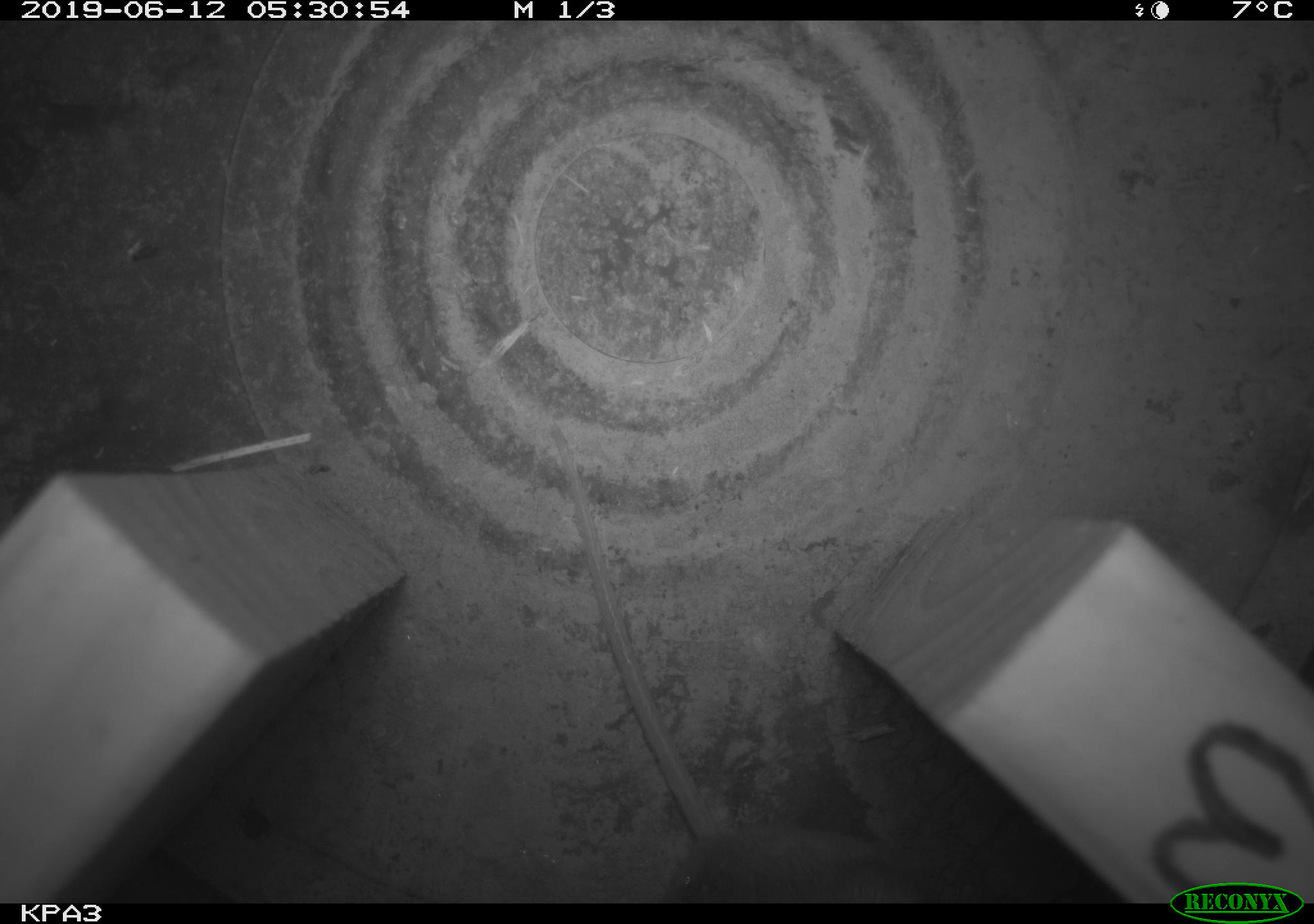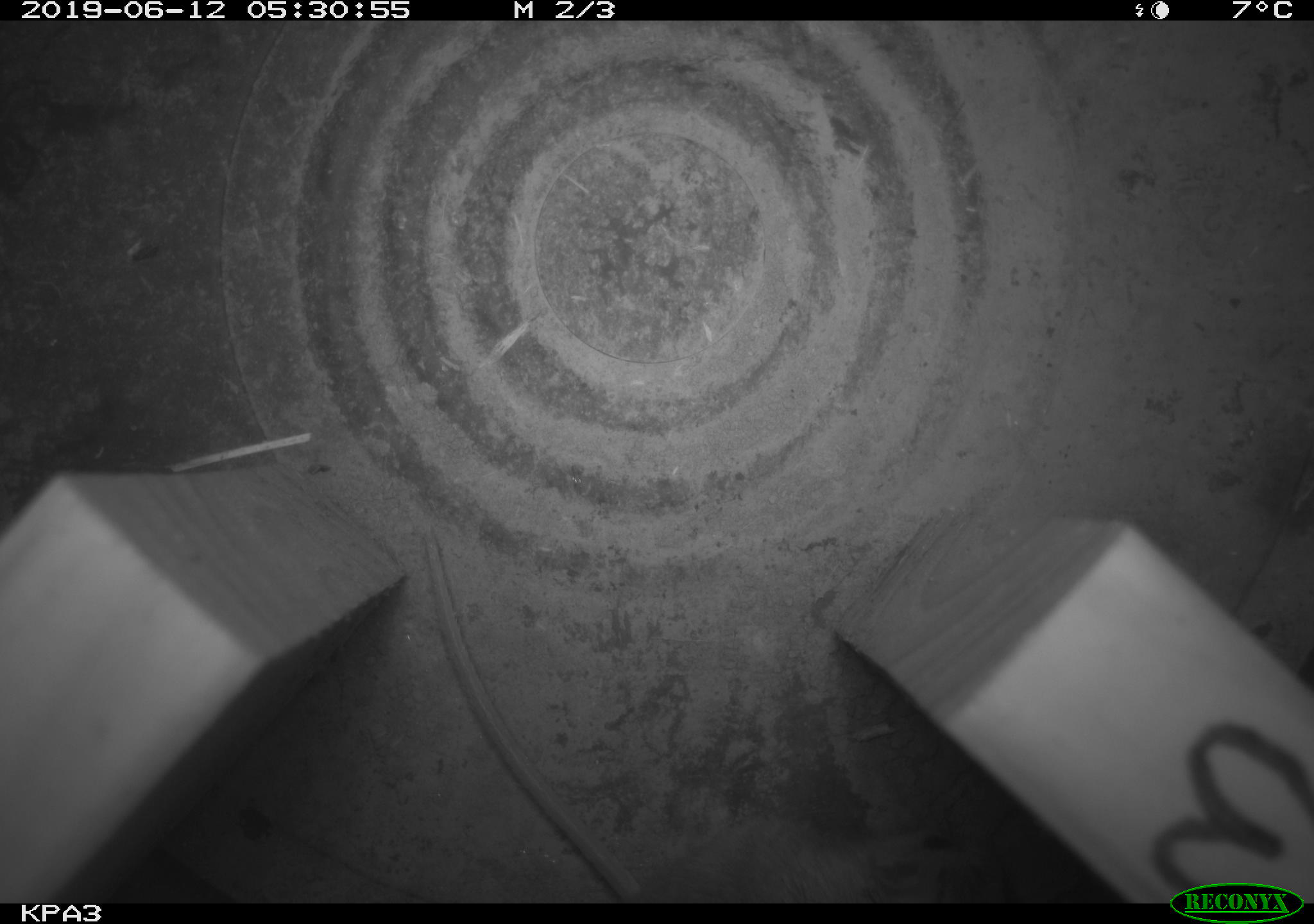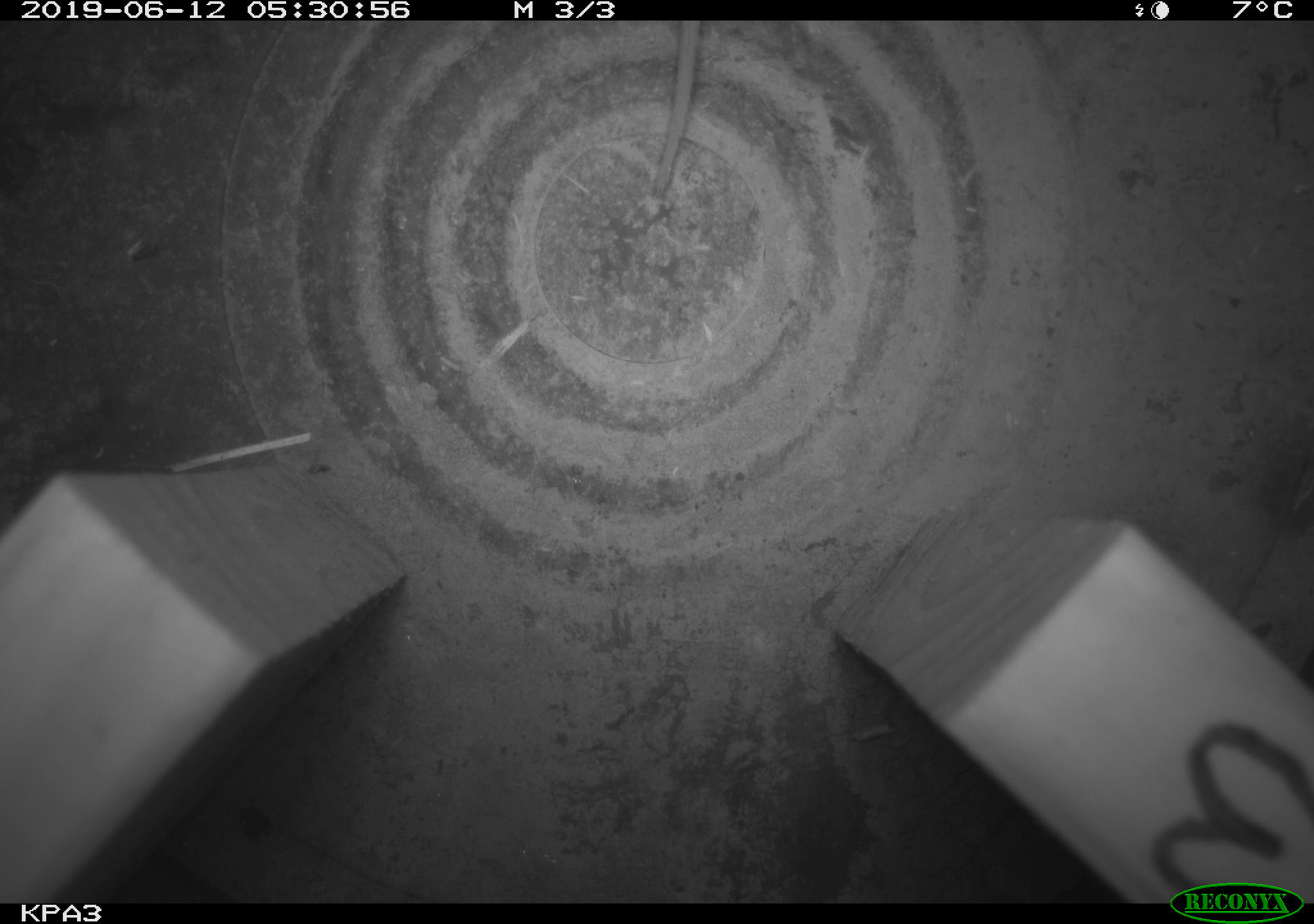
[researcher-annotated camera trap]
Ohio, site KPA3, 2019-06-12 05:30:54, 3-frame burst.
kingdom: Animalia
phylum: Chordata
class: Mammalia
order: Rodentia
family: Cricetidae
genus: Peromyscus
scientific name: Peromyscus leucopus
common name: white-footed mouse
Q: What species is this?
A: White-footed mouse (Peromyscus leucopus).